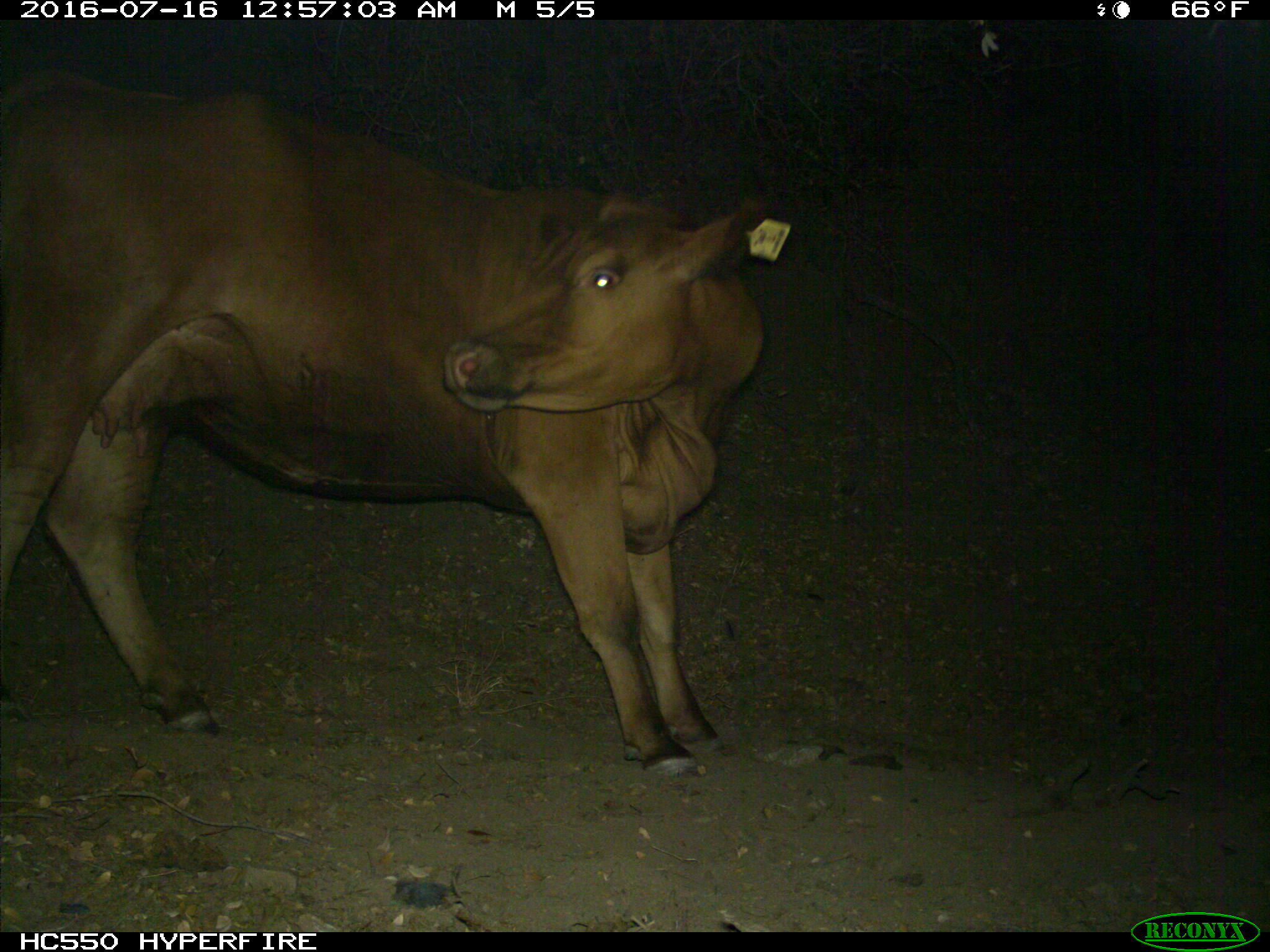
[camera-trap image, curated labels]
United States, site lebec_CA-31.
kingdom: Animalia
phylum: Chordata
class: Mammalia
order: Artiodactyla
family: Bovidae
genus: Bos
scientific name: Bos taurus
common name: domestic cow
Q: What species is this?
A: Bos taurus (domestic cow).